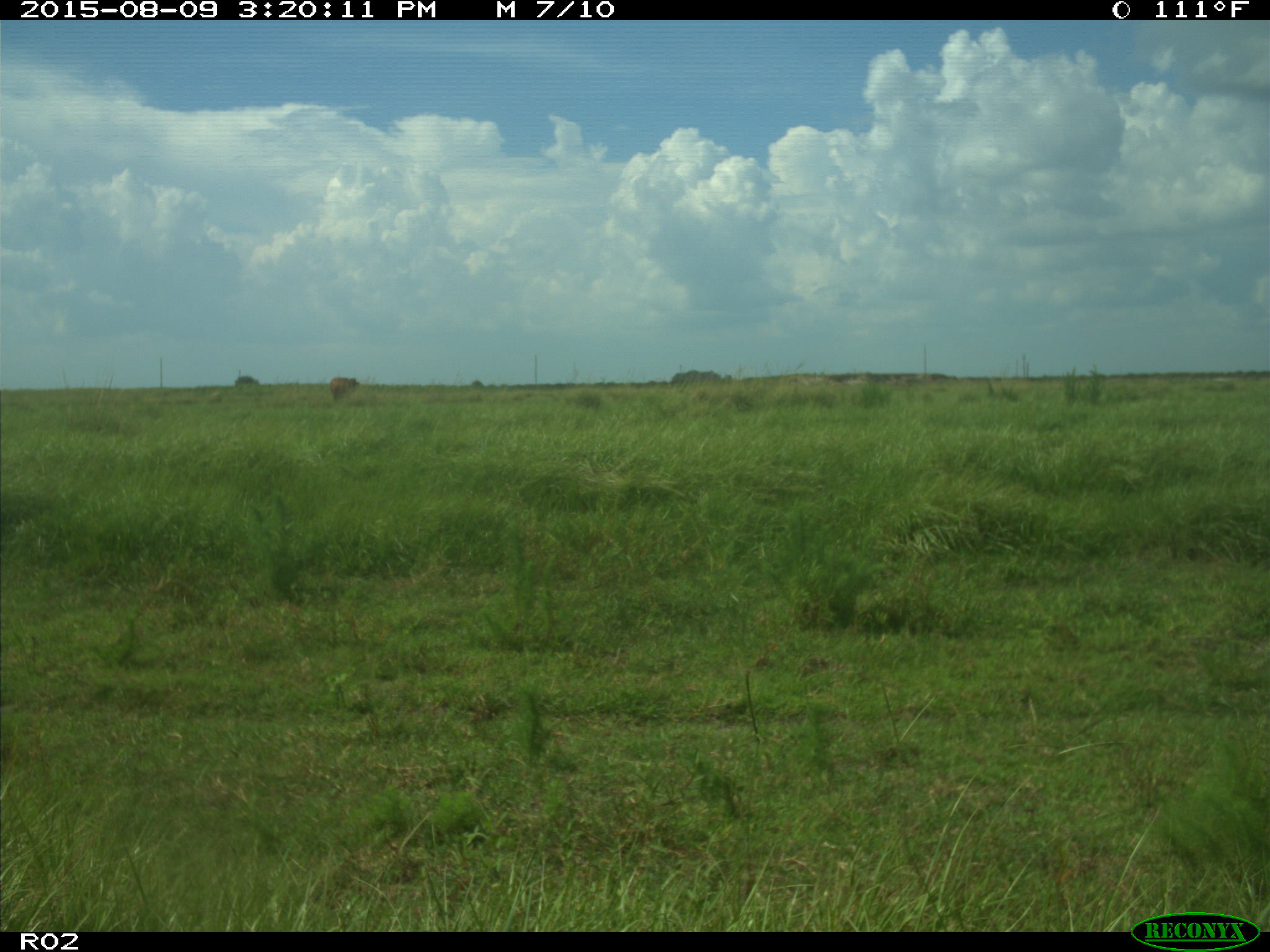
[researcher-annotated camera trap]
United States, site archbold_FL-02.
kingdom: Animalia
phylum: Chordata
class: Mammalia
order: Artiodactyla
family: Bovidae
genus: Bos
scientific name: Bos taurus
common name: domestic cow